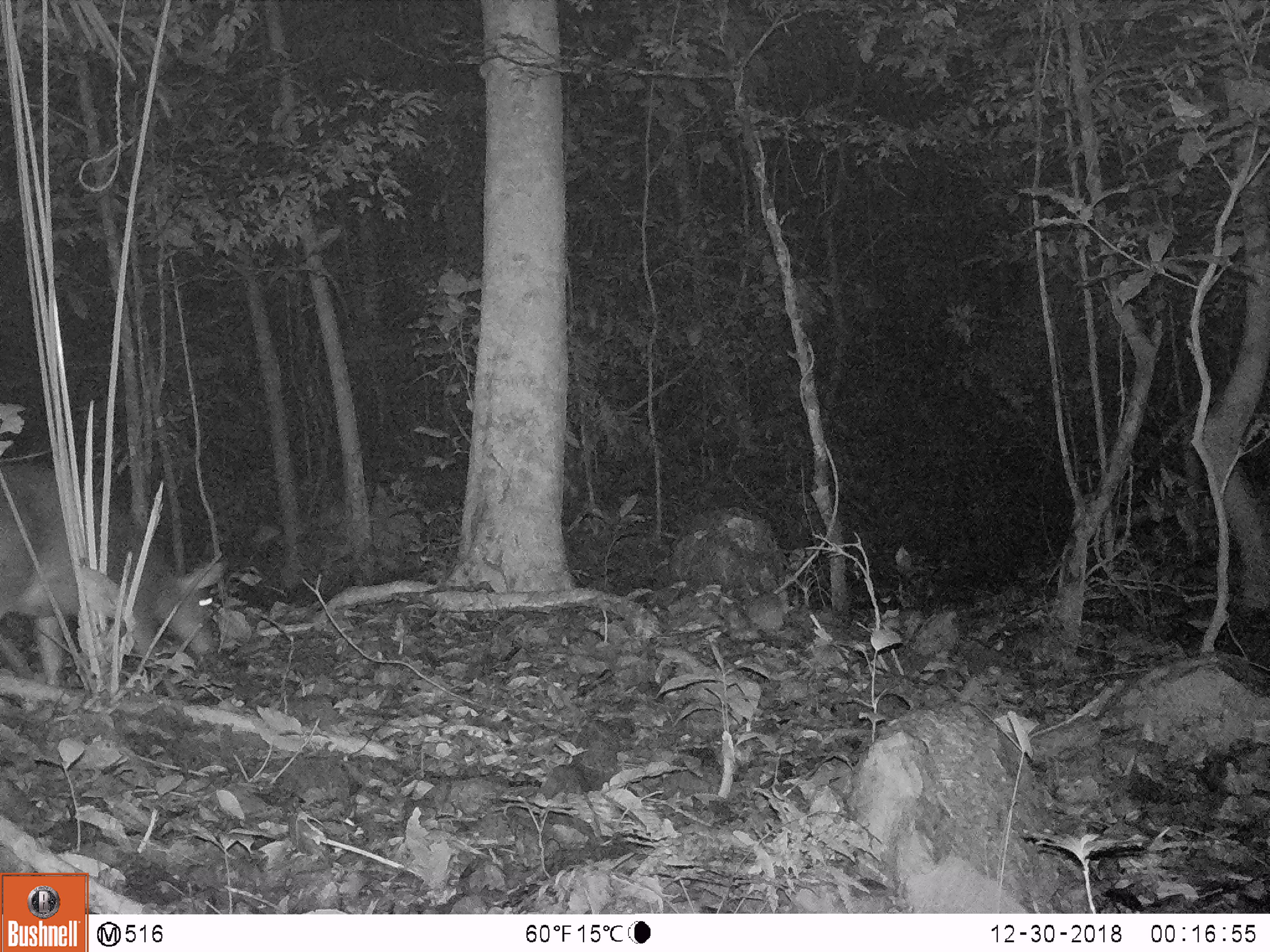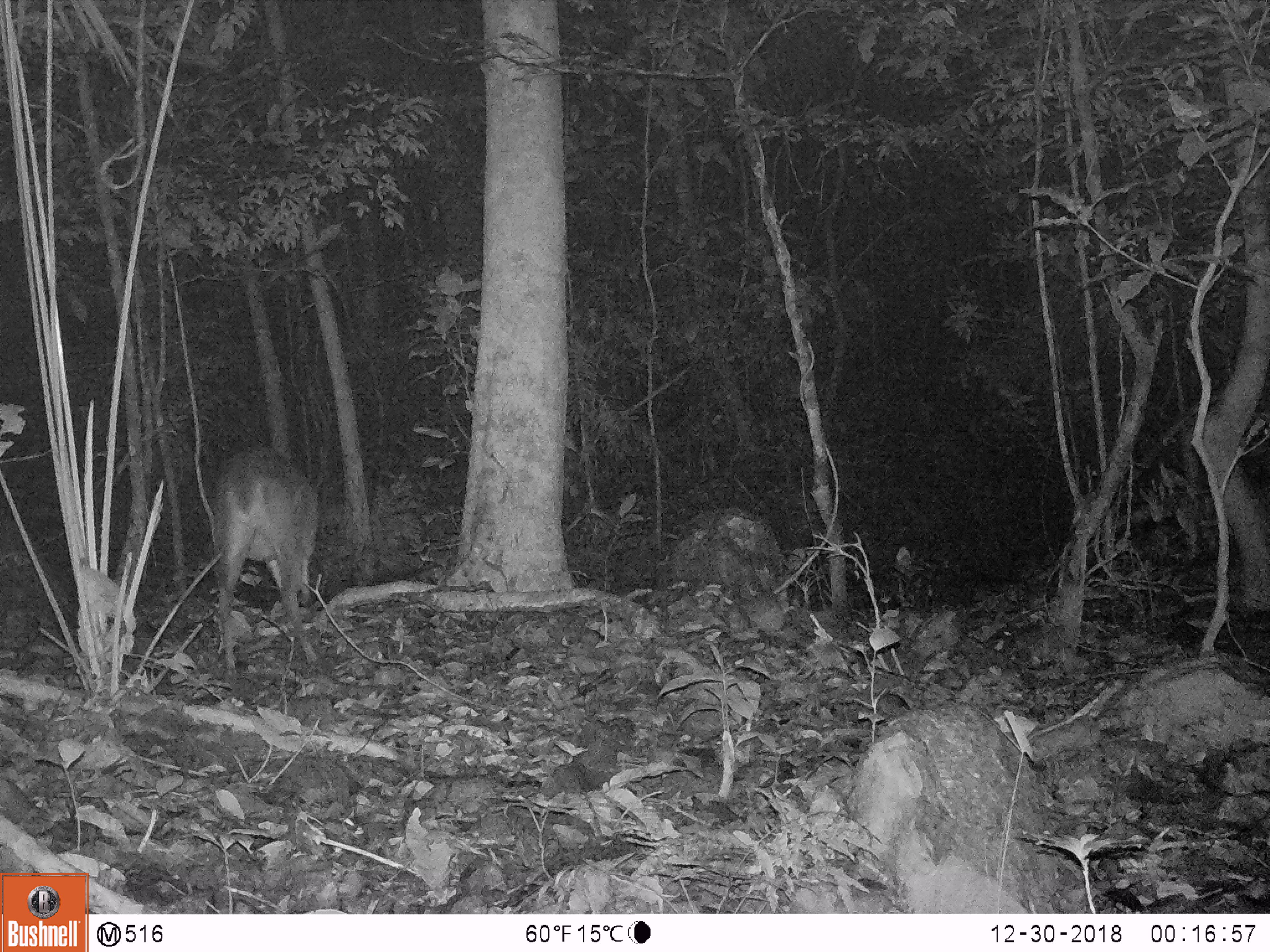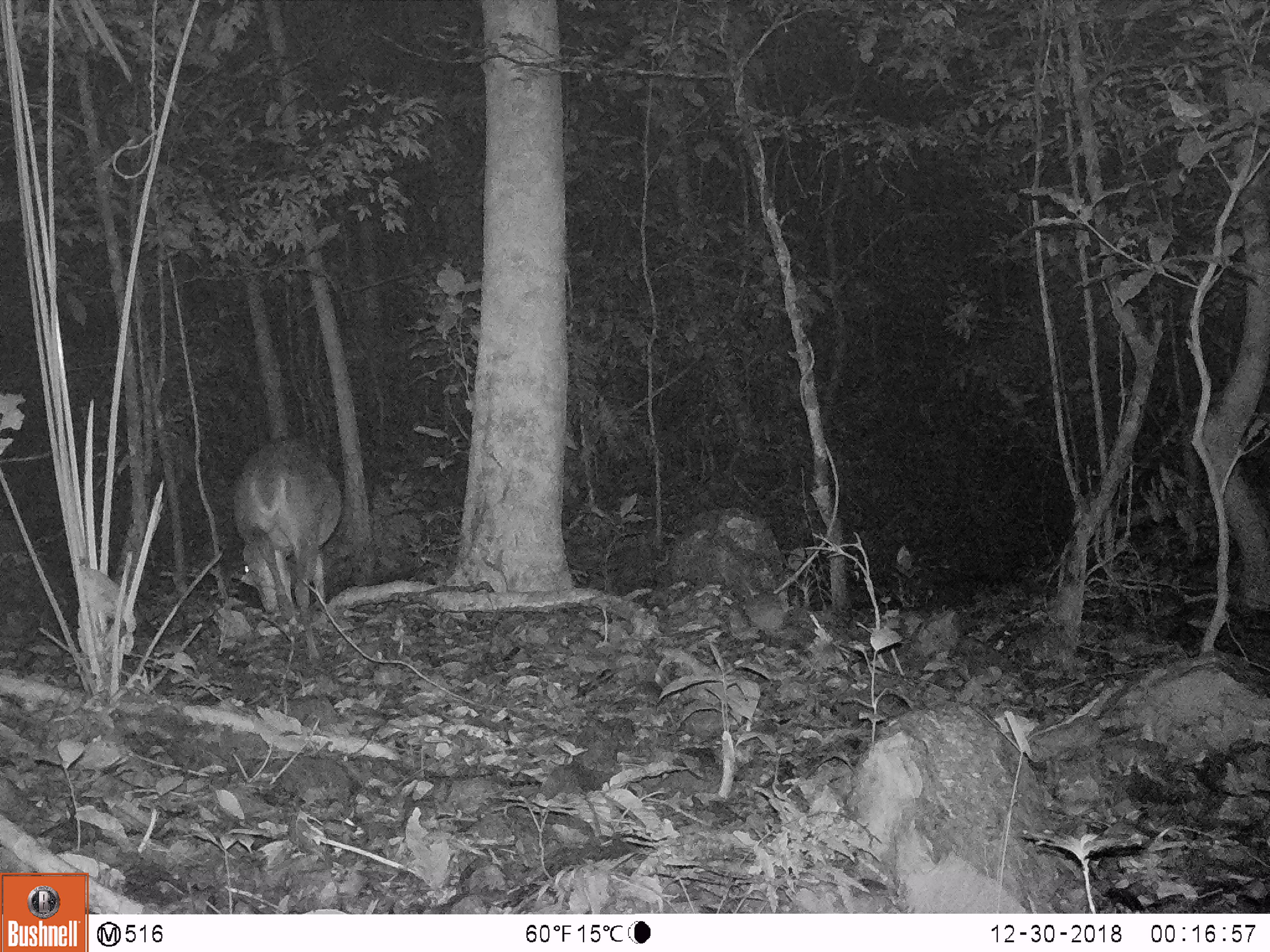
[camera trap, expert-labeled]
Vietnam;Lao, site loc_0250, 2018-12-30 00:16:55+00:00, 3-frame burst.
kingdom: Animalia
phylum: Chordata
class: Mammalia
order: Artiodactyla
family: Cervidae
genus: Muntiacus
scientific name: Muntiacus vuquangensis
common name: large-antlered muntjac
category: large antlered muntjac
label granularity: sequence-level